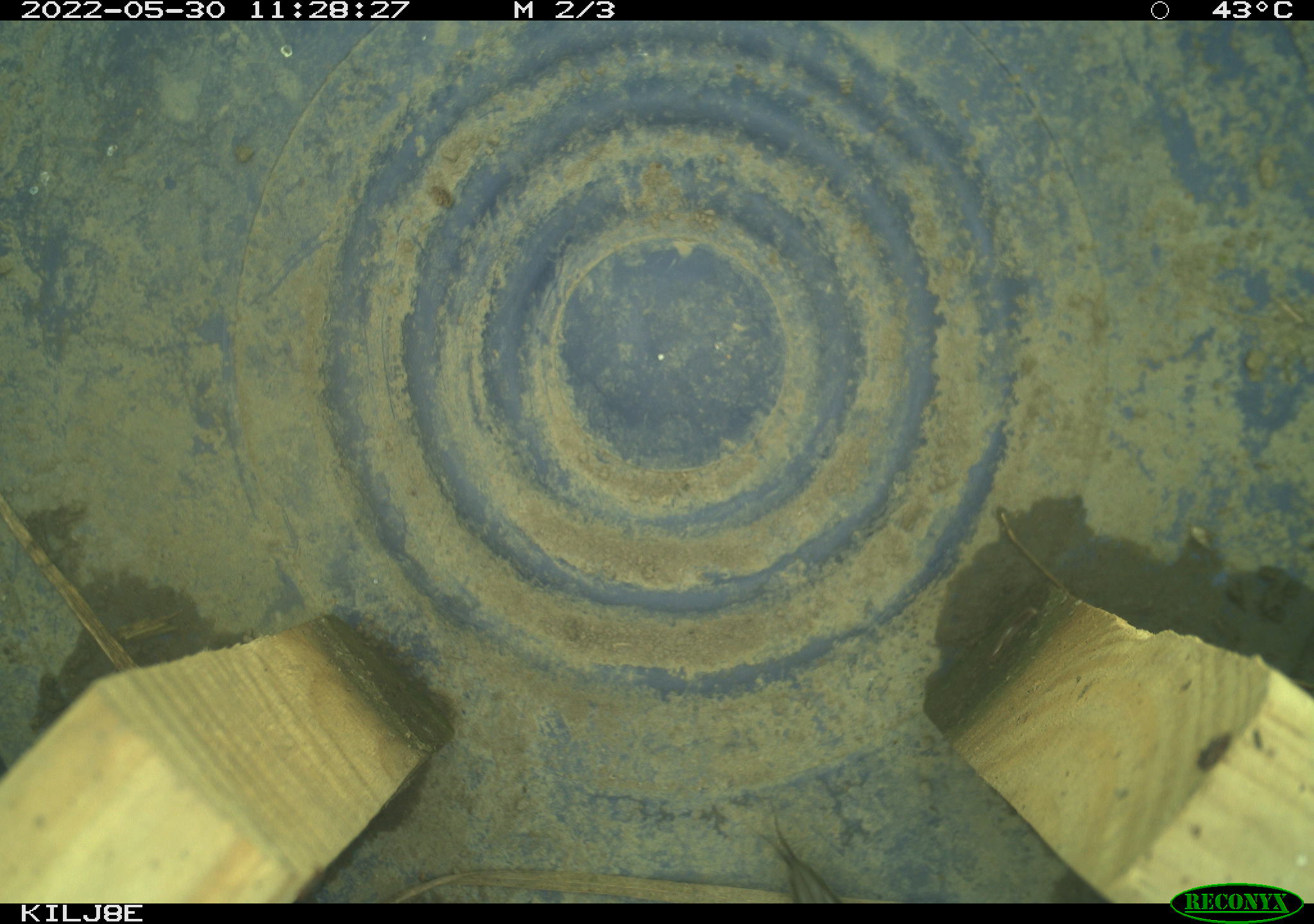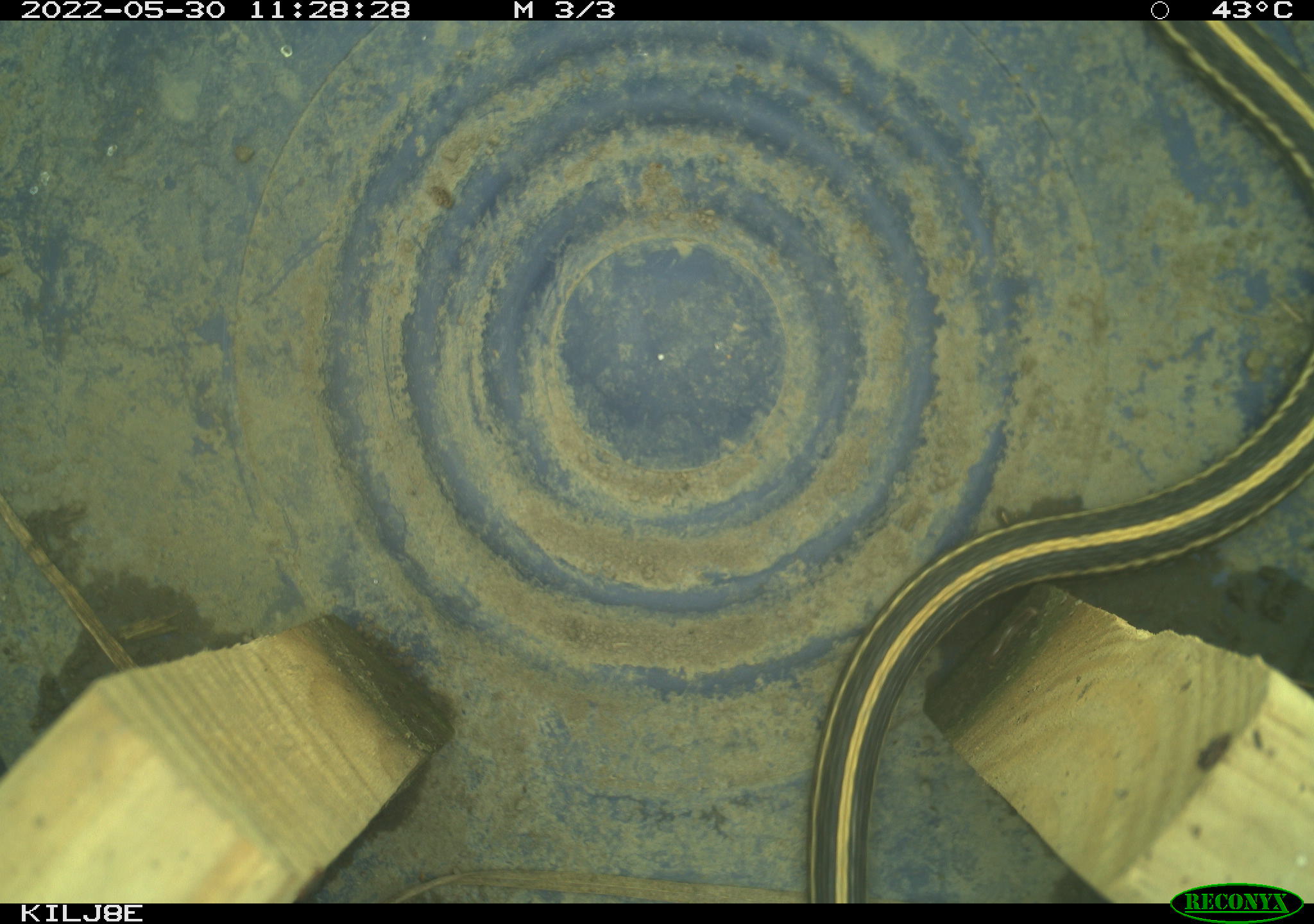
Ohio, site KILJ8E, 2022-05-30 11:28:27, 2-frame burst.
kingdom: Animalia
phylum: Chordata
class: Reptilia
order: Squamata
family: Colubridae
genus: Thamnophis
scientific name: Thamnophis sirtalis sirtalis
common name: eastern gartersnake